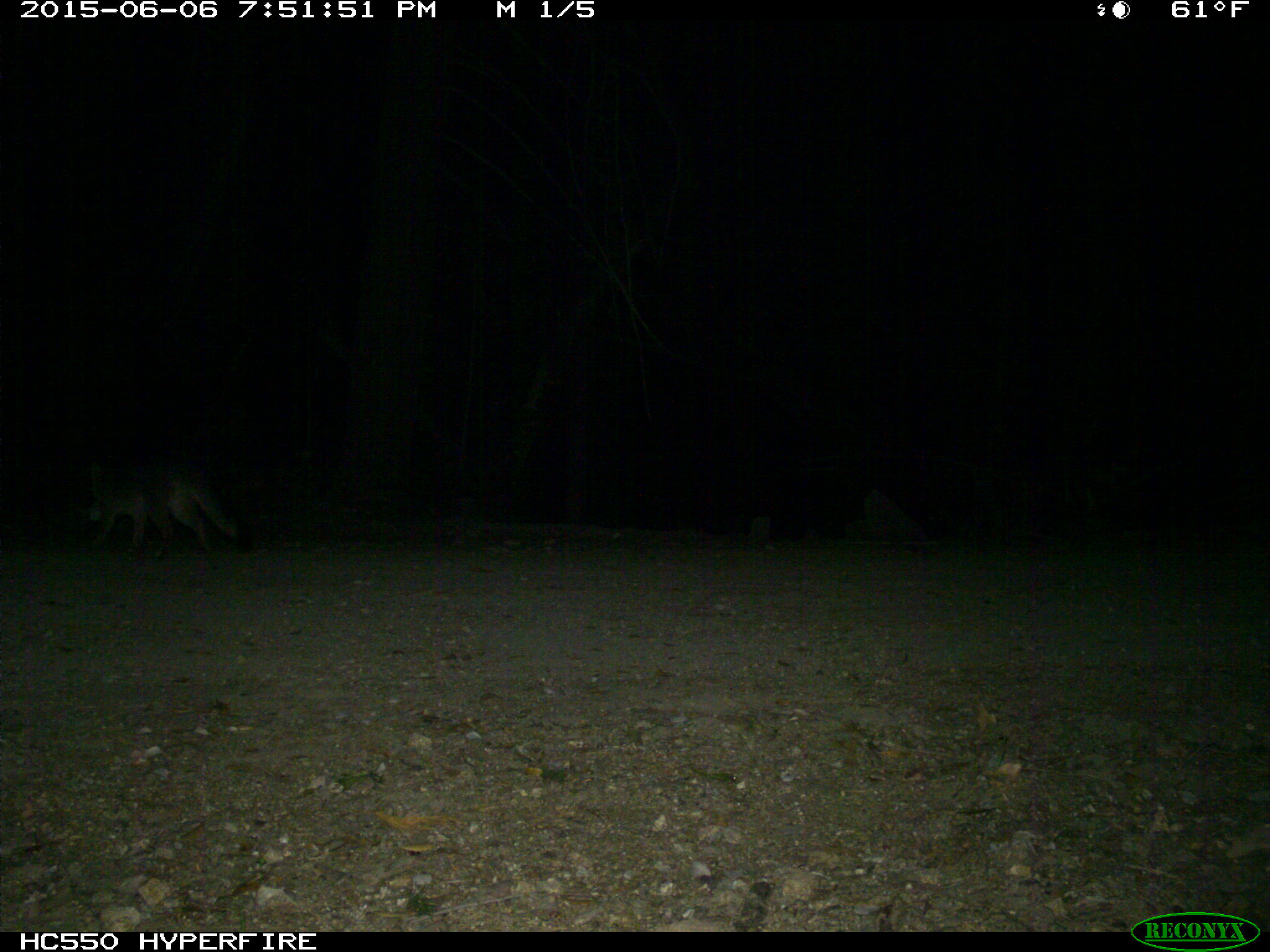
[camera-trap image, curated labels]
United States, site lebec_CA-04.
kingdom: Animalia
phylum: Chordata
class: Mammalia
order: Carnivora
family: Canidae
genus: Urocyon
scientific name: Urocyon cinereoargenteus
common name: gray fox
Urocyon cinereoargenteus (gray fox).